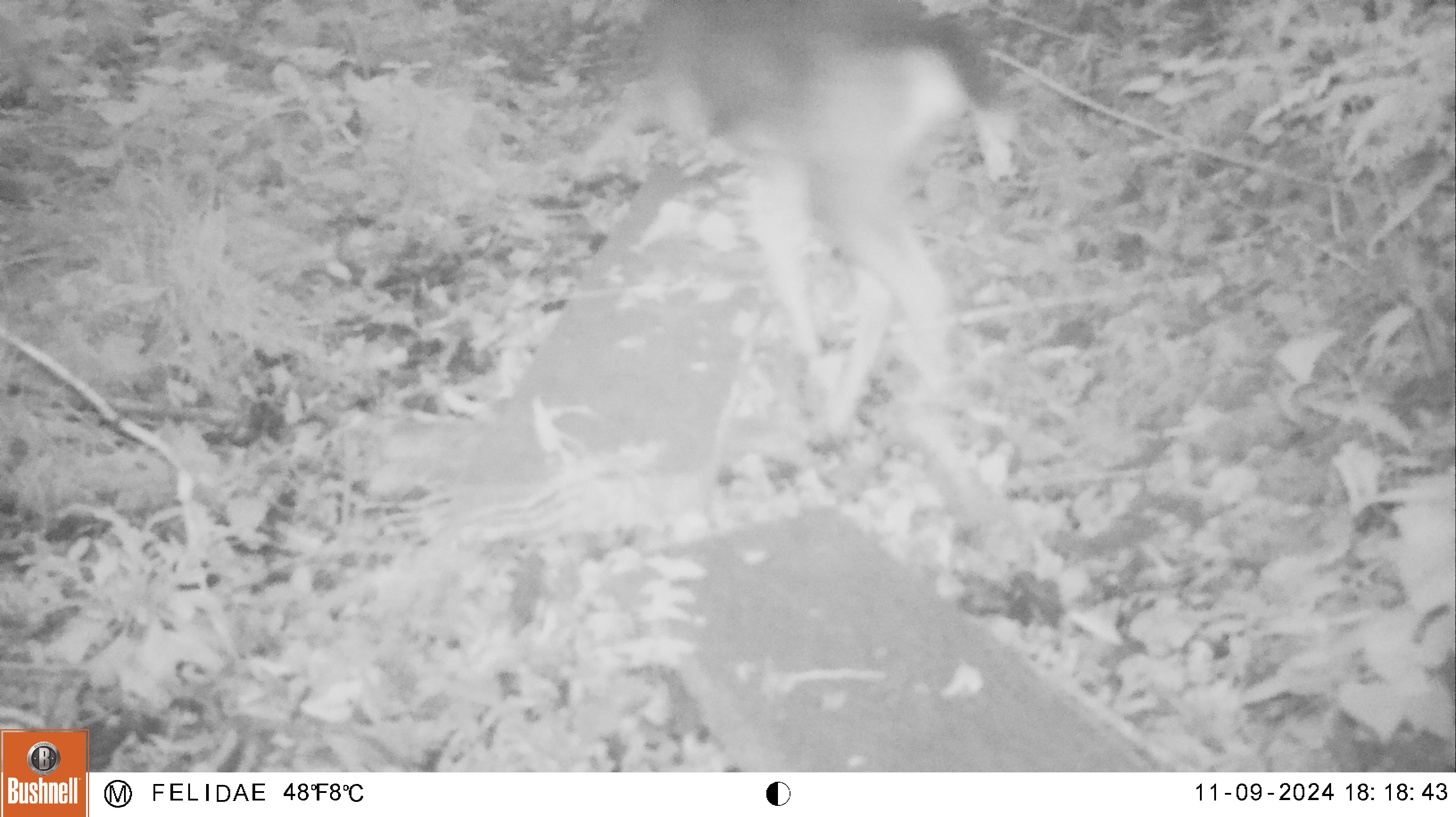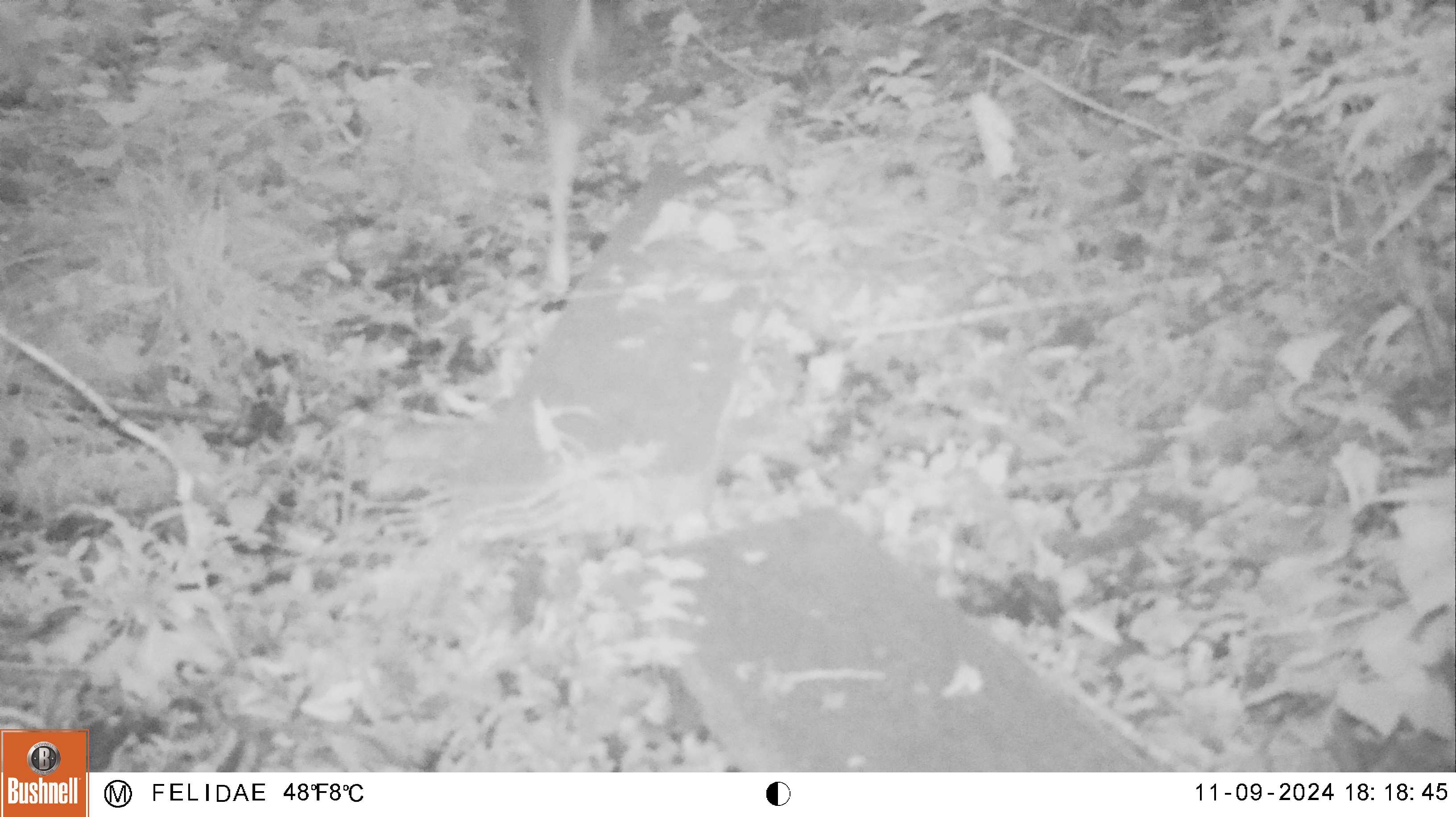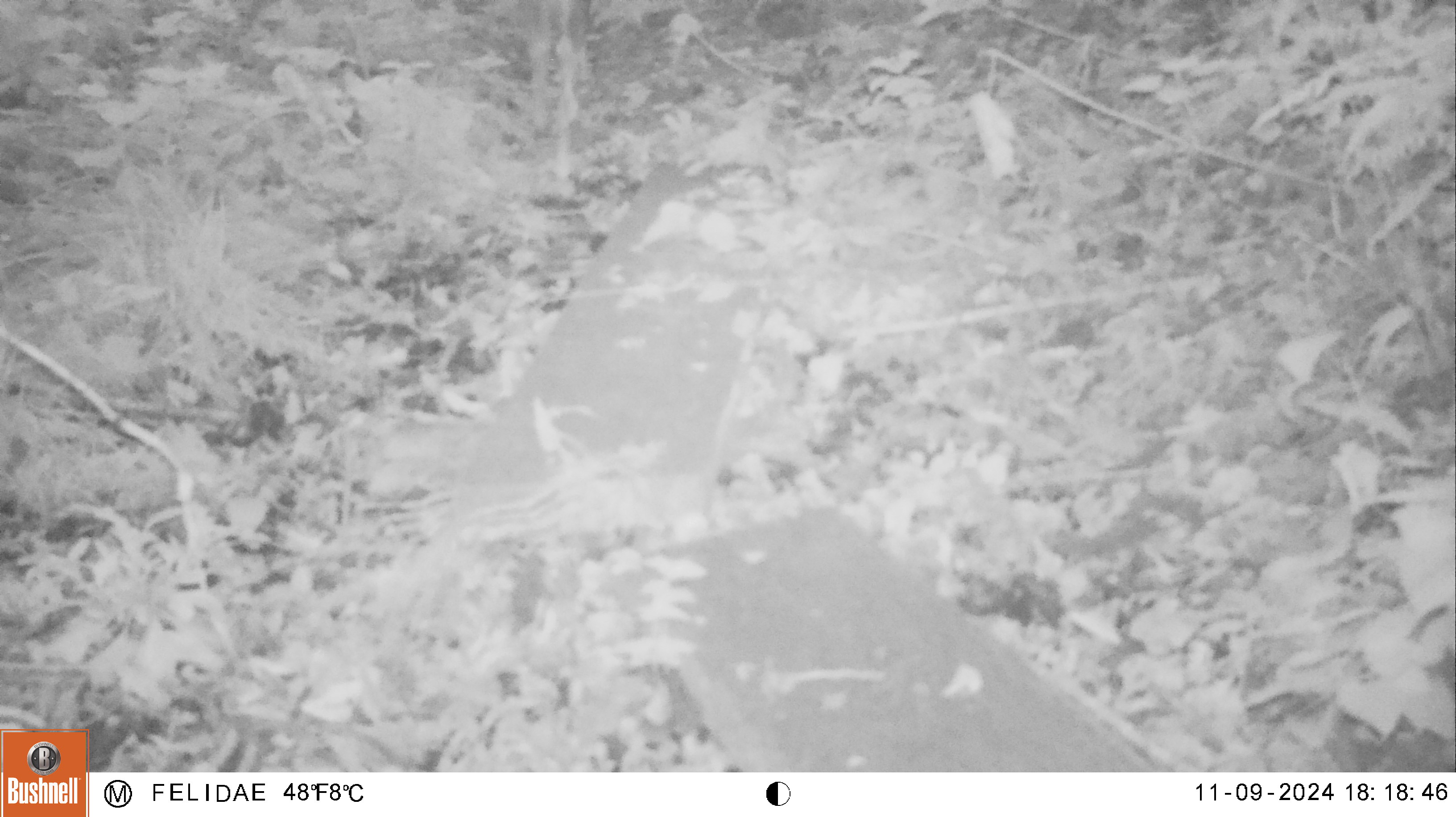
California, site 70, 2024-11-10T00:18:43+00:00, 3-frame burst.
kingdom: Animalia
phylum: Chordata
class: Mammalia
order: Artiodactyla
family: Cervidae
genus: Odocoileus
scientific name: Odocoileus hemionus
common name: mule deer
Mule deer (Odocoileus hemionus).